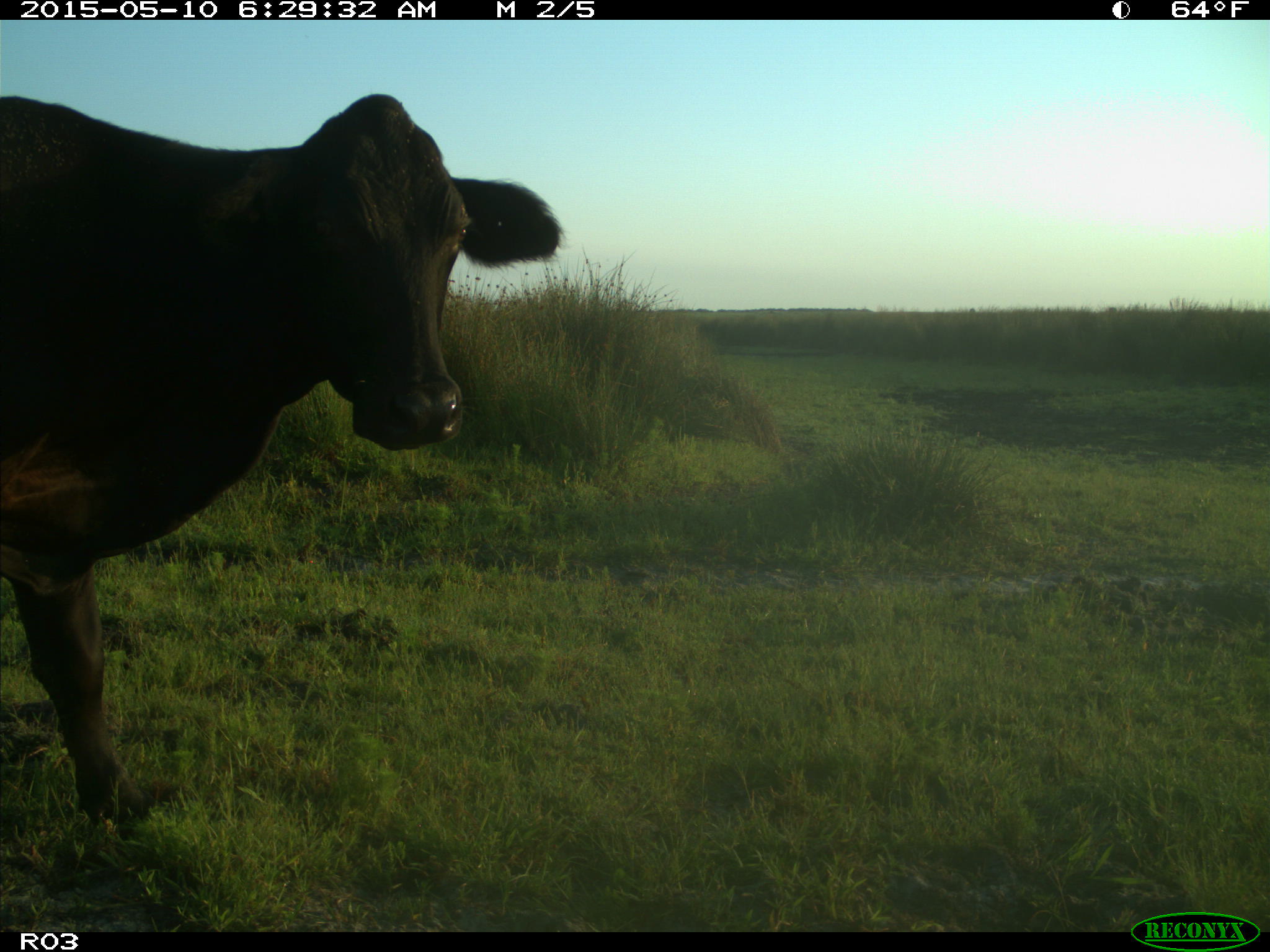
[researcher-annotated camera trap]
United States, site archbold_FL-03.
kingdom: Animalia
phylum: Chordata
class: Mammalia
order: Artiodactyla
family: Bovidae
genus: Bos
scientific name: Bos taurus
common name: domestic cow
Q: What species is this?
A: Bos taurus (domestic cow).